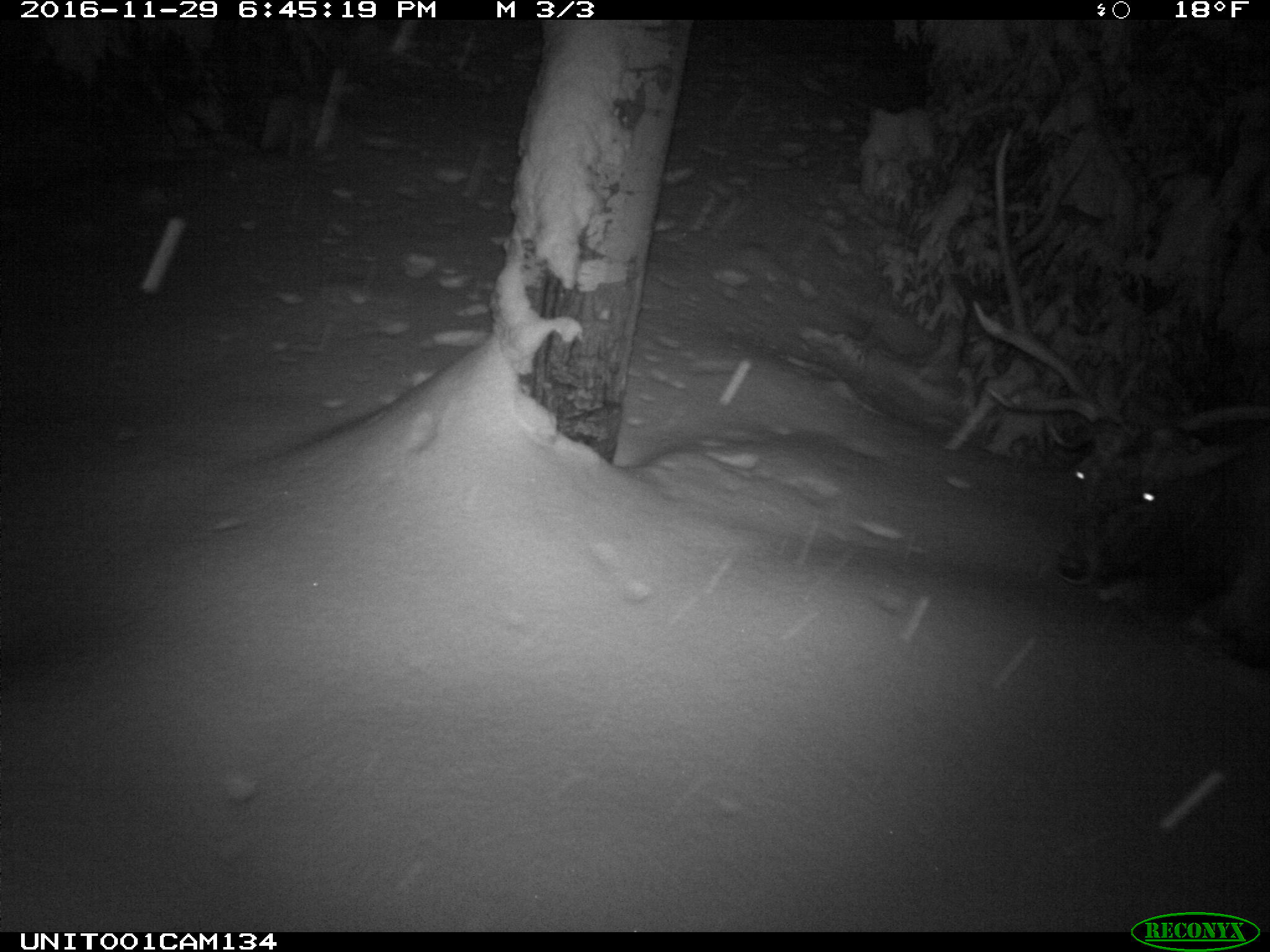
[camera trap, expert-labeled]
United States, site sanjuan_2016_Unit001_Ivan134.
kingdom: Animalia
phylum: Chordata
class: Mammalia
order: Artiodactyla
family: Cervidae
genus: Cervus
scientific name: Cervus elaphus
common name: red deer